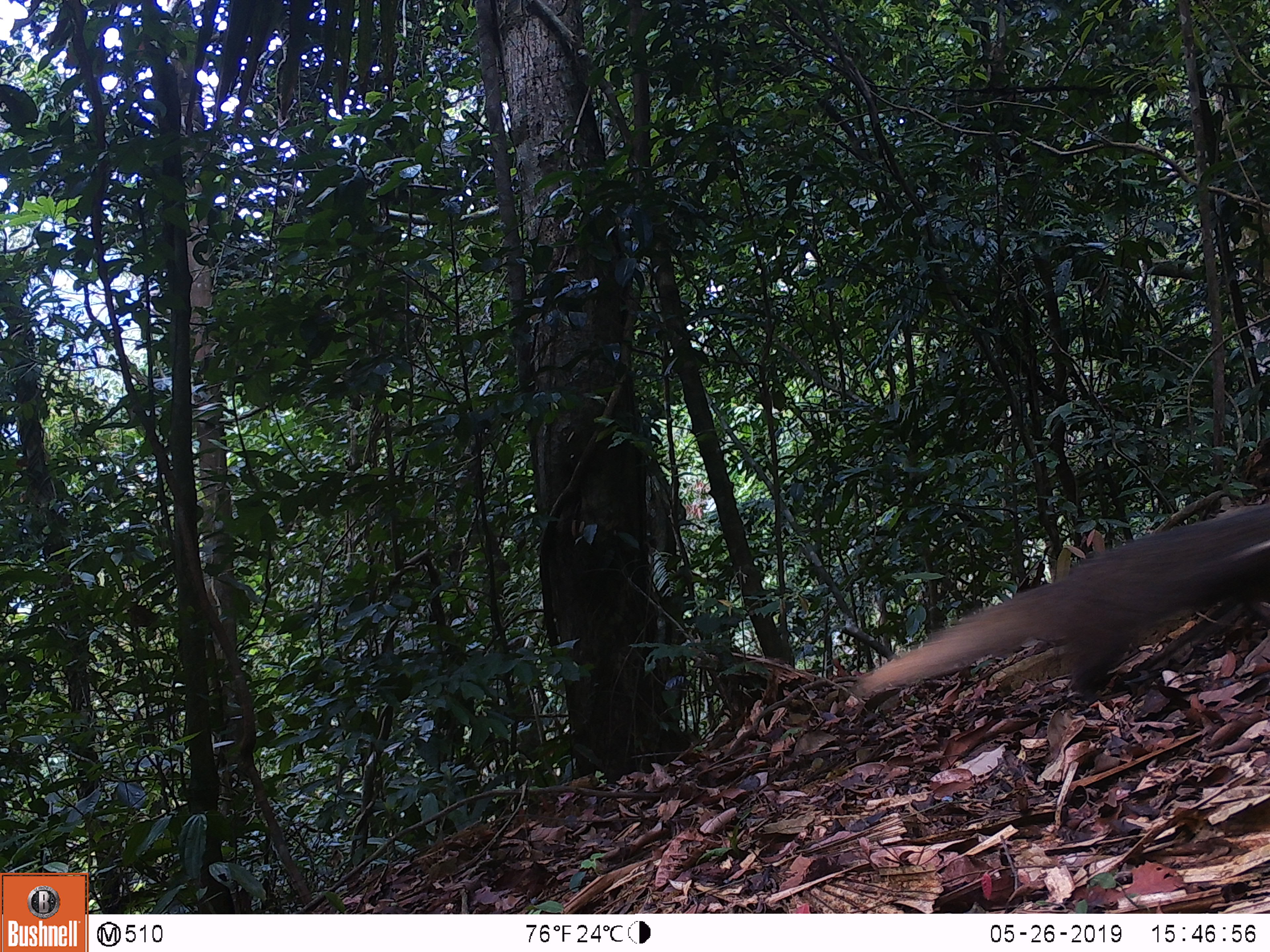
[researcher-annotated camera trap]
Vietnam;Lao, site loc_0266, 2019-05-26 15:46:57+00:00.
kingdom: Animalia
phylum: Chordata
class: Mammalia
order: Carnivora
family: Herpestidae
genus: Urva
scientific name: Urva urva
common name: crab-eating mongoose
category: crab eating mongoose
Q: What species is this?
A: Crab eating mongoose (crab-eating mongoose) (Urva urva).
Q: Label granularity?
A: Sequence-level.